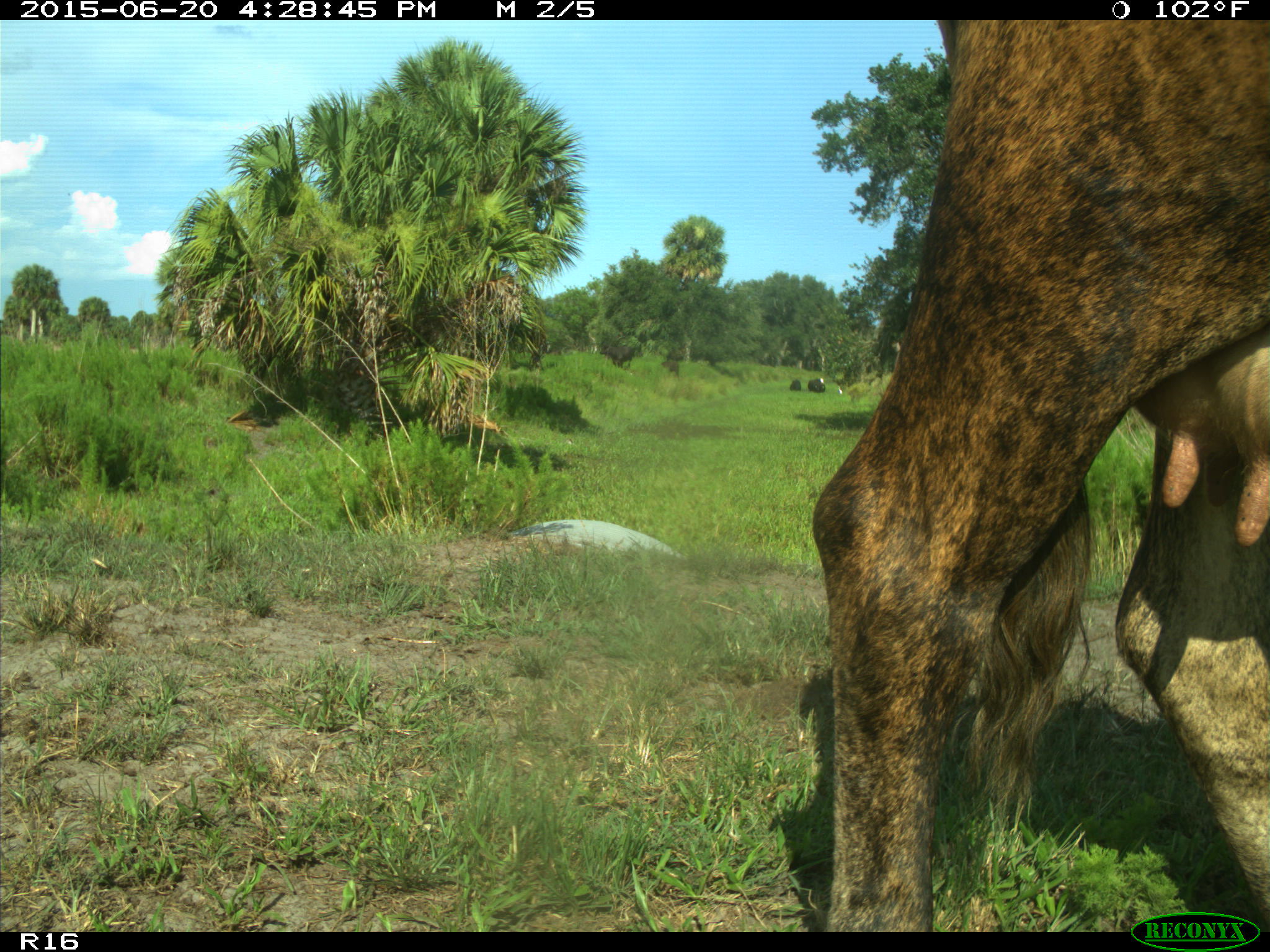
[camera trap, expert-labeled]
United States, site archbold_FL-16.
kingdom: Animalia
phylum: Chordata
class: Mammalia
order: Artiodactyla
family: Bovidae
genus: Bos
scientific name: Bos taurus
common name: domestic cow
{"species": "Bos taurus (domestic cow)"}